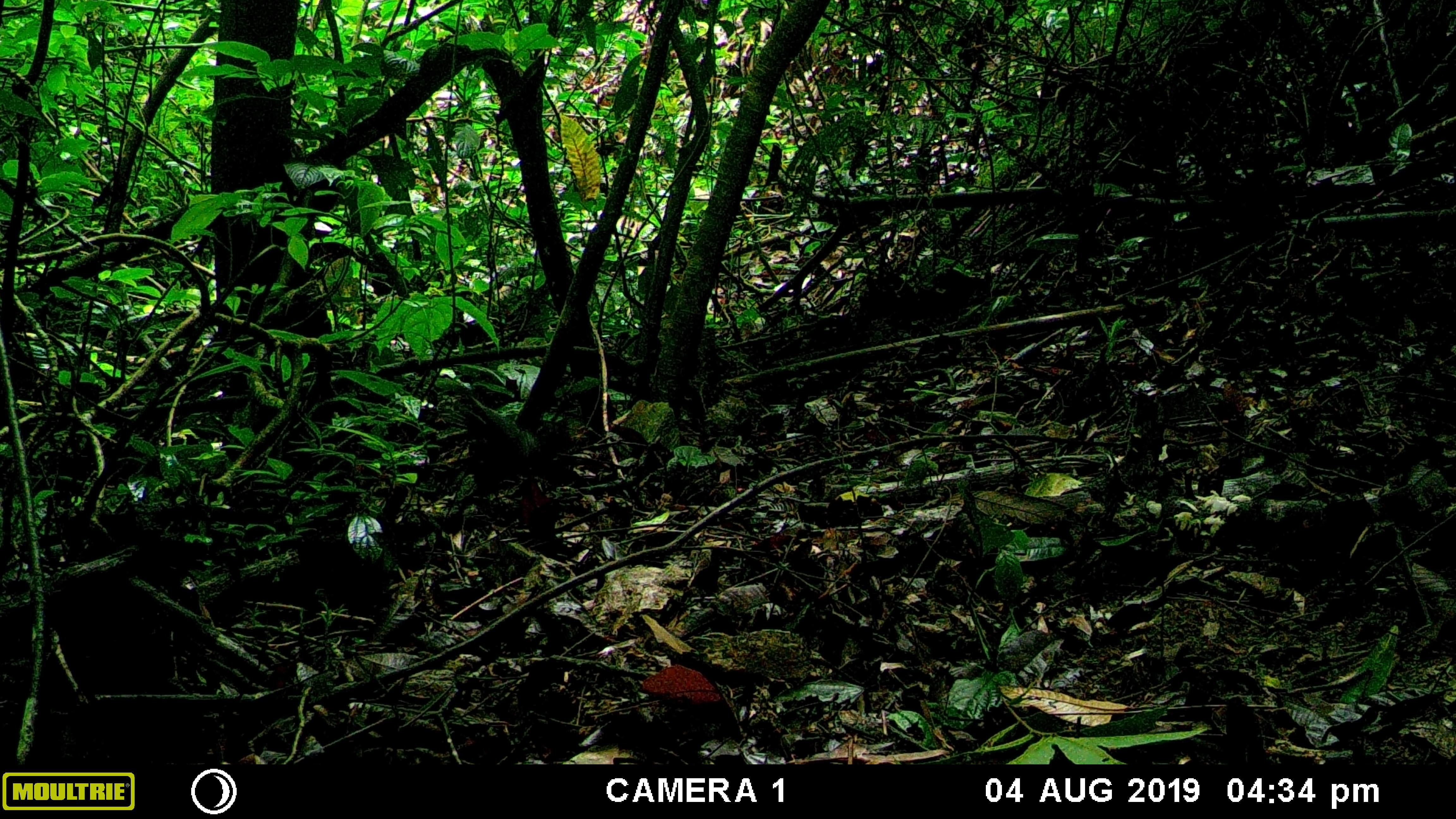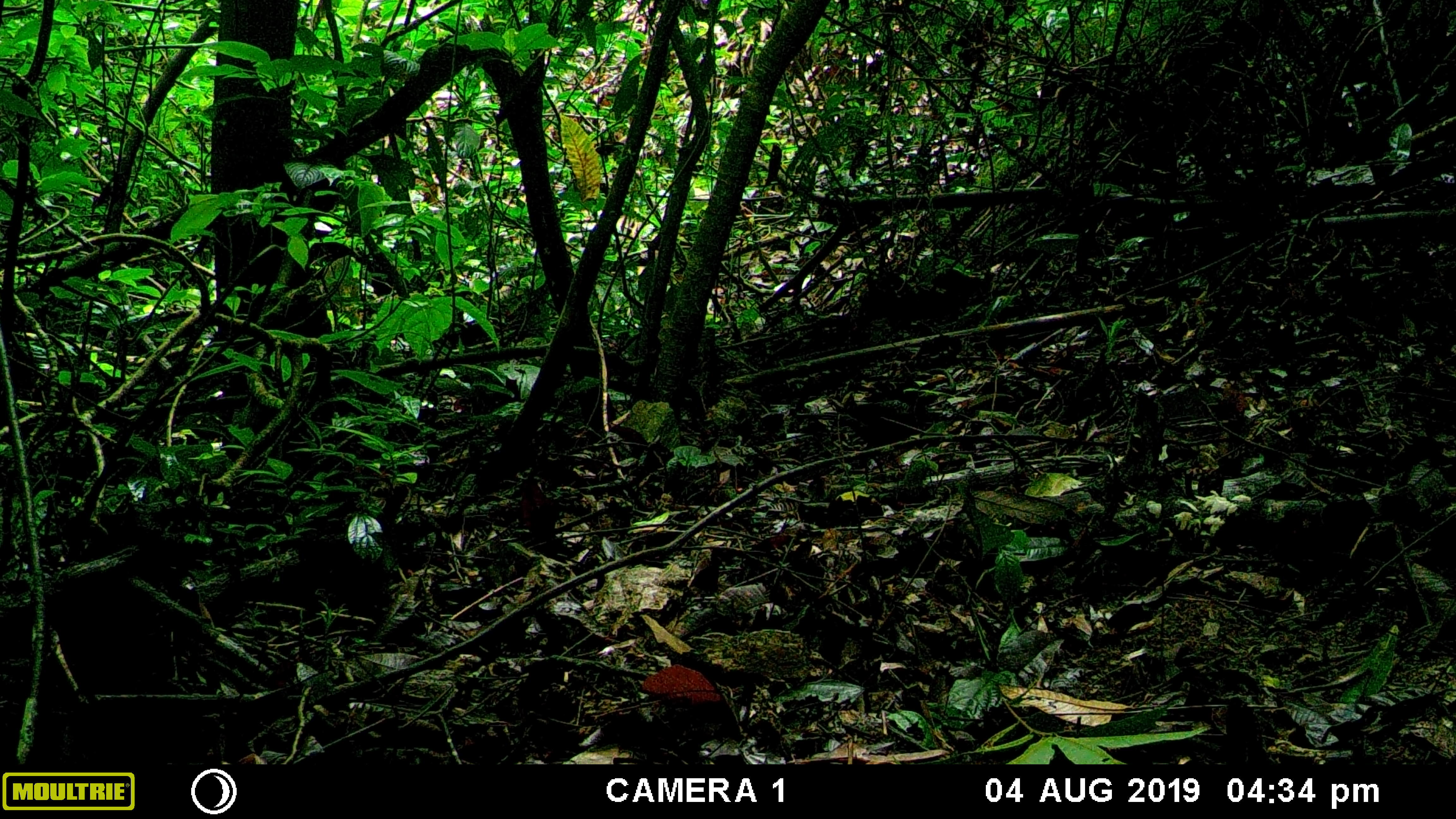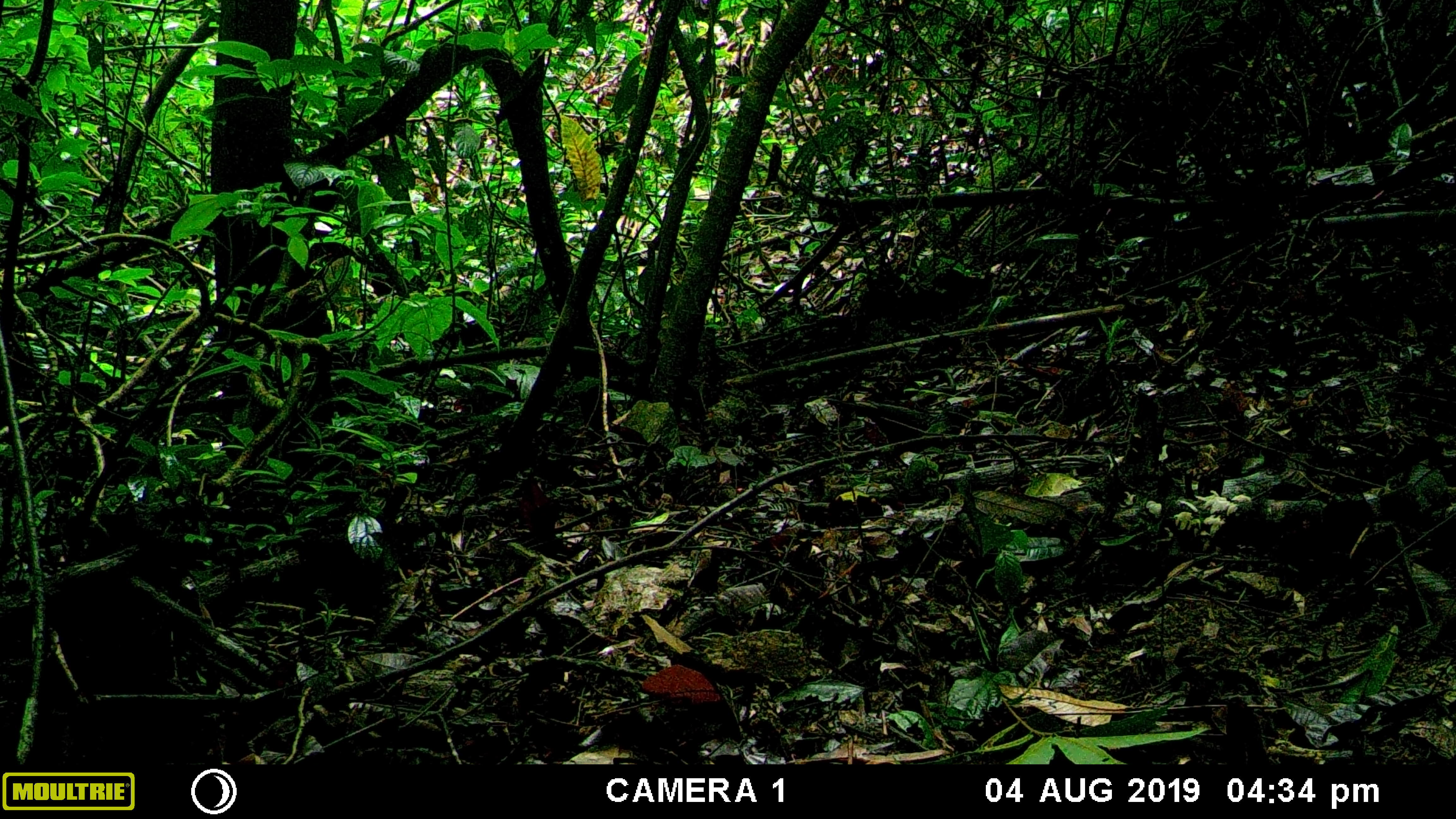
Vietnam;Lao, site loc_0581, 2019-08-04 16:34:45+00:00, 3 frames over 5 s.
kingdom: Animalia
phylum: Chordata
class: Aves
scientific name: Aves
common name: bird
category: unidentified bird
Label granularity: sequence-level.